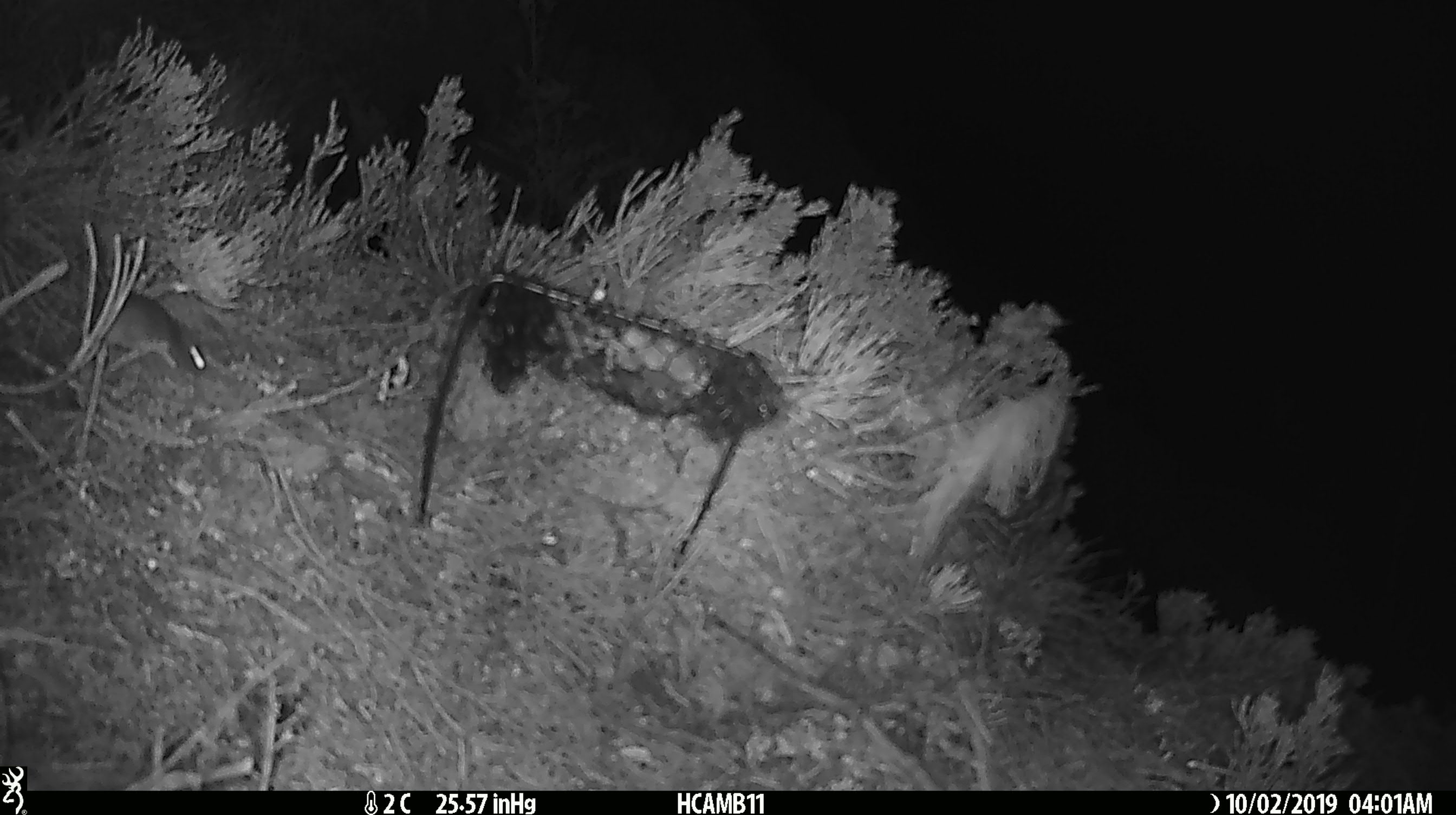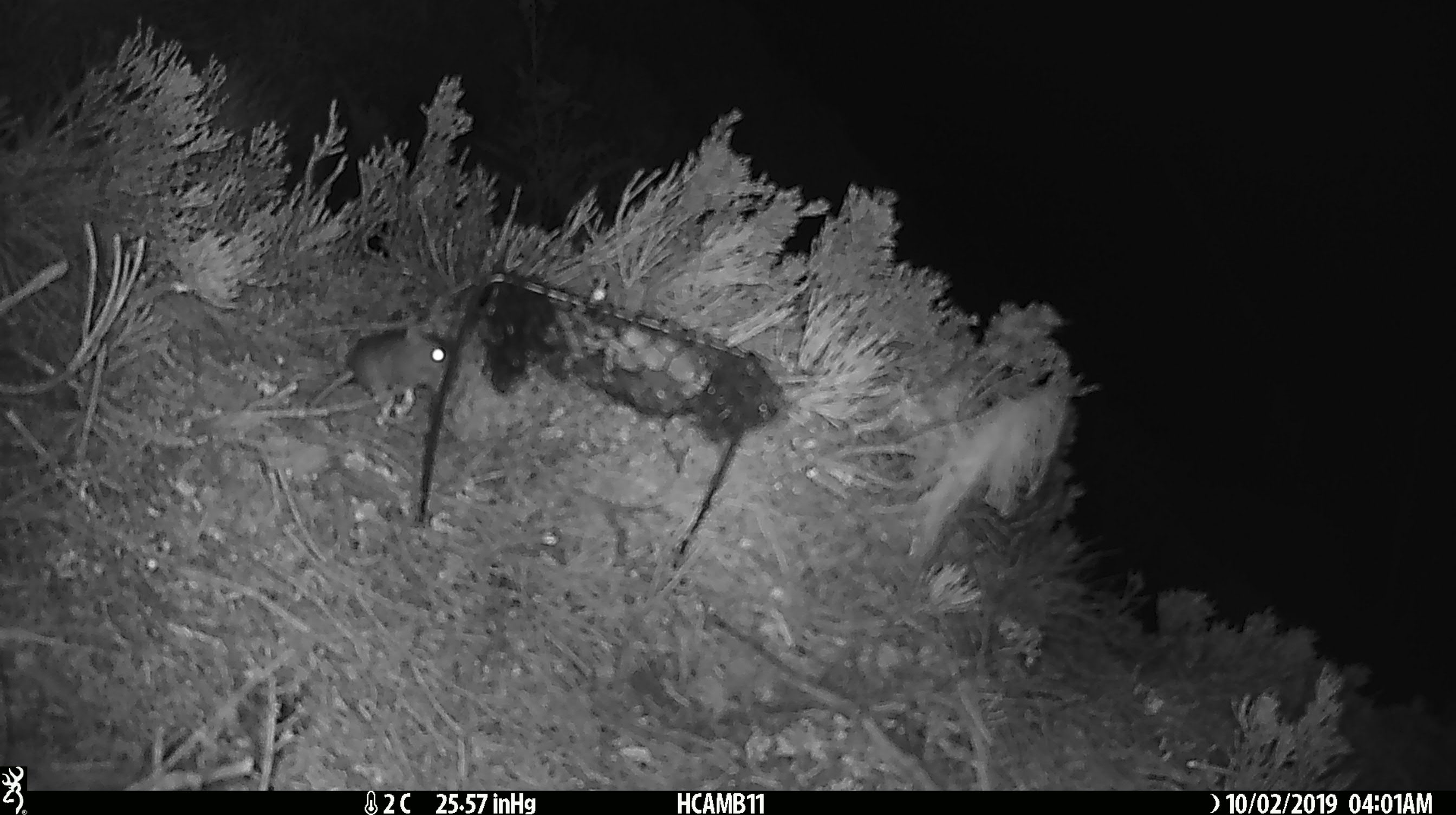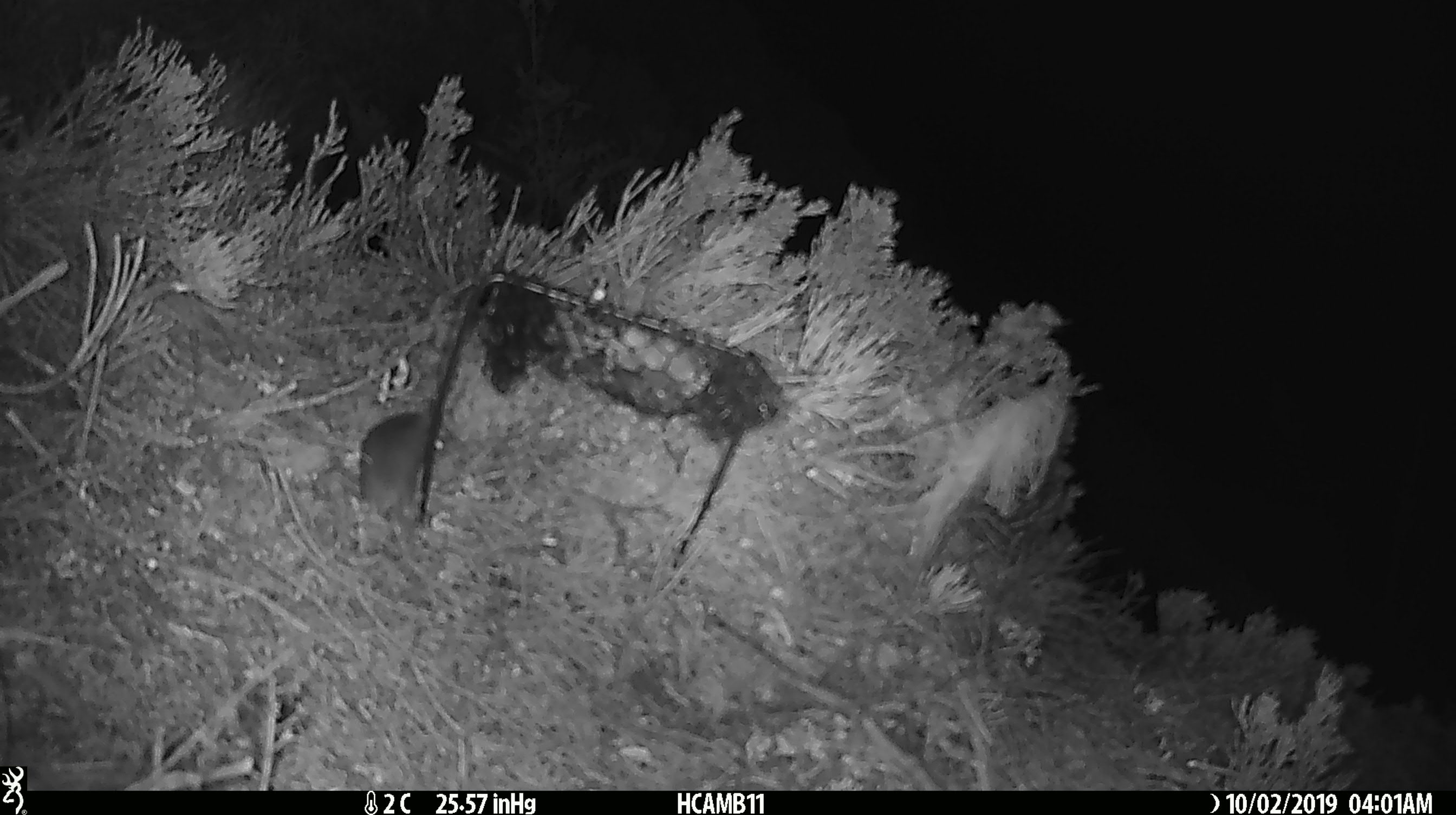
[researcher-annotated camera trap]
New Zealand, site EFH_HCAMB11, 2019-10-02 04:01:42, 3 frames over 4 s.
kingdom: Animalia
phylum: Chordata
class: Mammalia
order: Rodentia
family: Muridae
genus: Mus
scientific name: Mus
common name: mouse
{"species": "mouse (Mus)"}